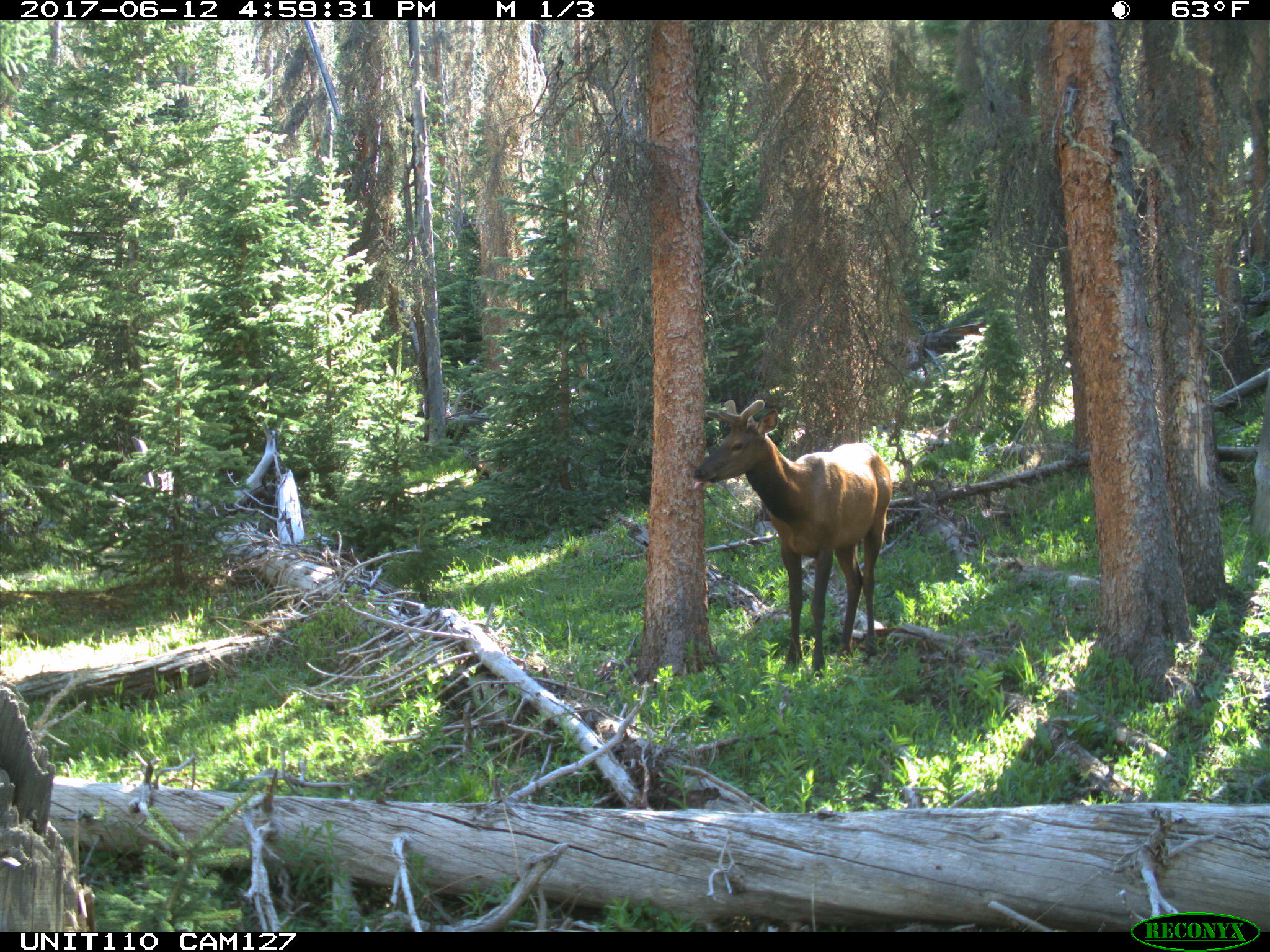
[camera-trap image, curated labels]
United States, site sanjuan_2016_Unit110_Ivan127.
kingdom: Animalia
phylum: Chordata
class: Mammalia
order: Artiodactyla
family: Cervidae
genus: Cervus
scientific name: Cervus elaphus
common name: red deer